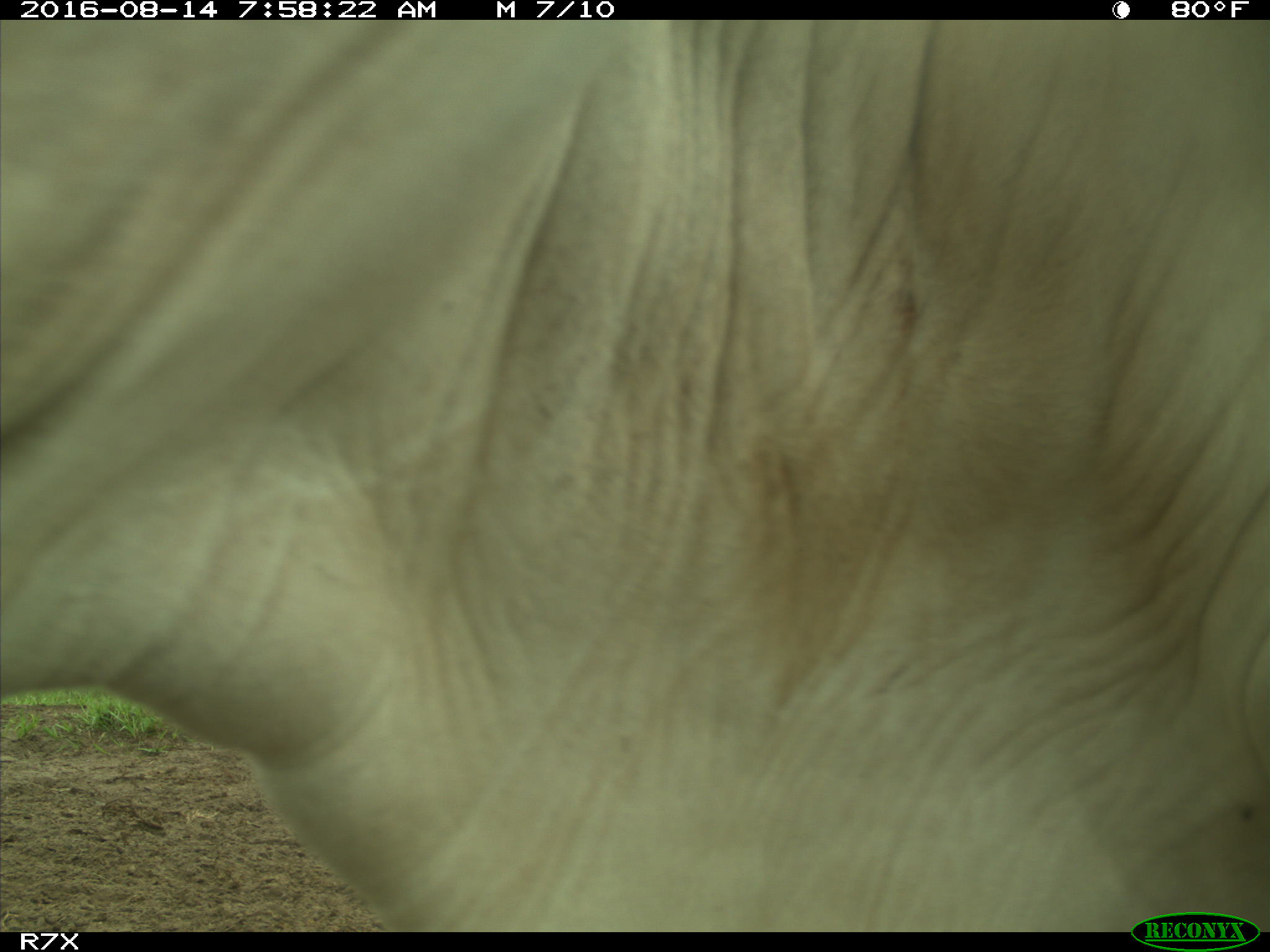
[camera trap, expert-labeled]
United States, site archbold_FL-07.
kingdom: Animalia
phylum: Chordata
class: Mammalia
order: Artiodactyla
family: Bovidae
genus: Bos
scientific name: Bos taurus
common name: domestic cow